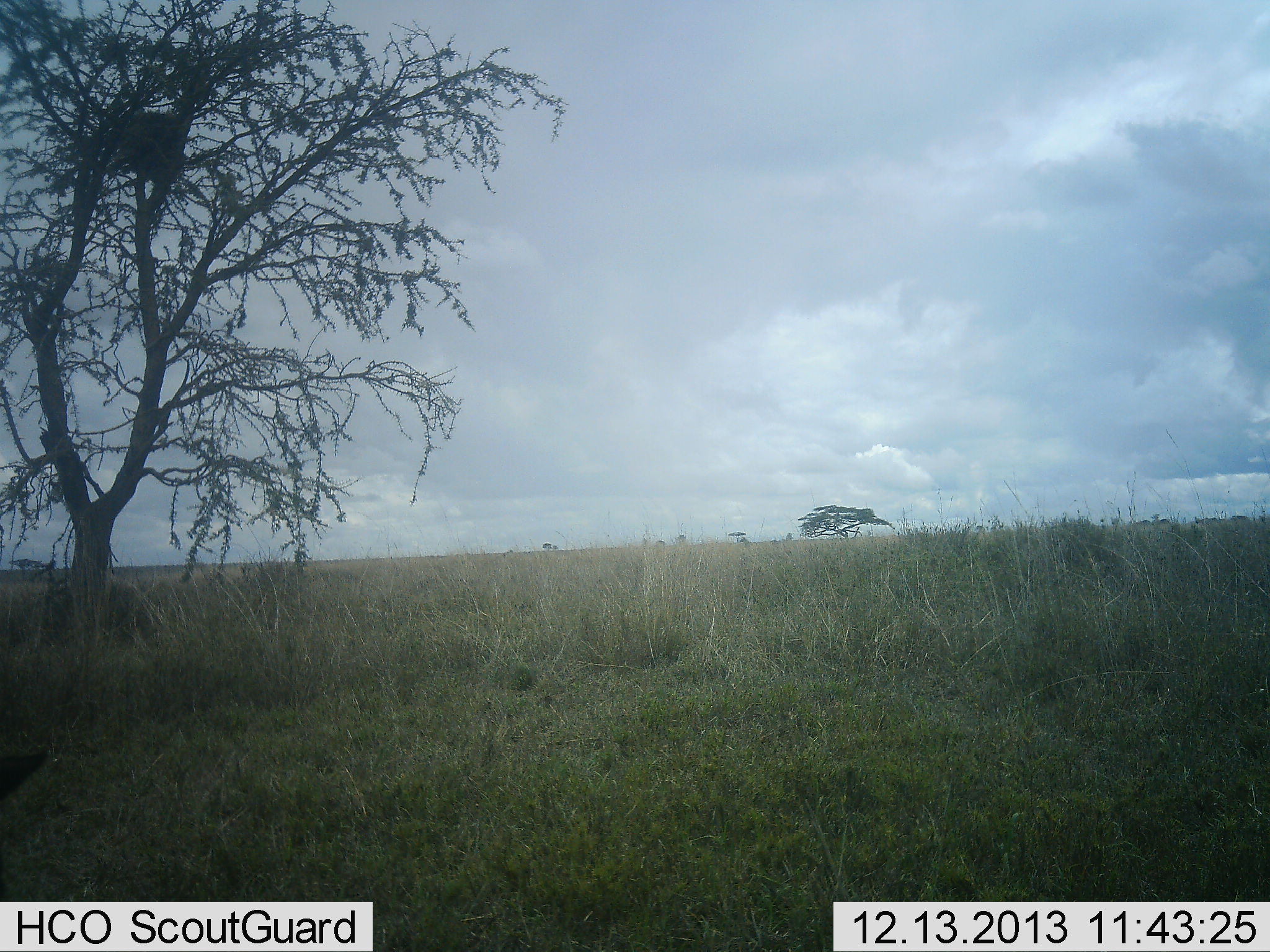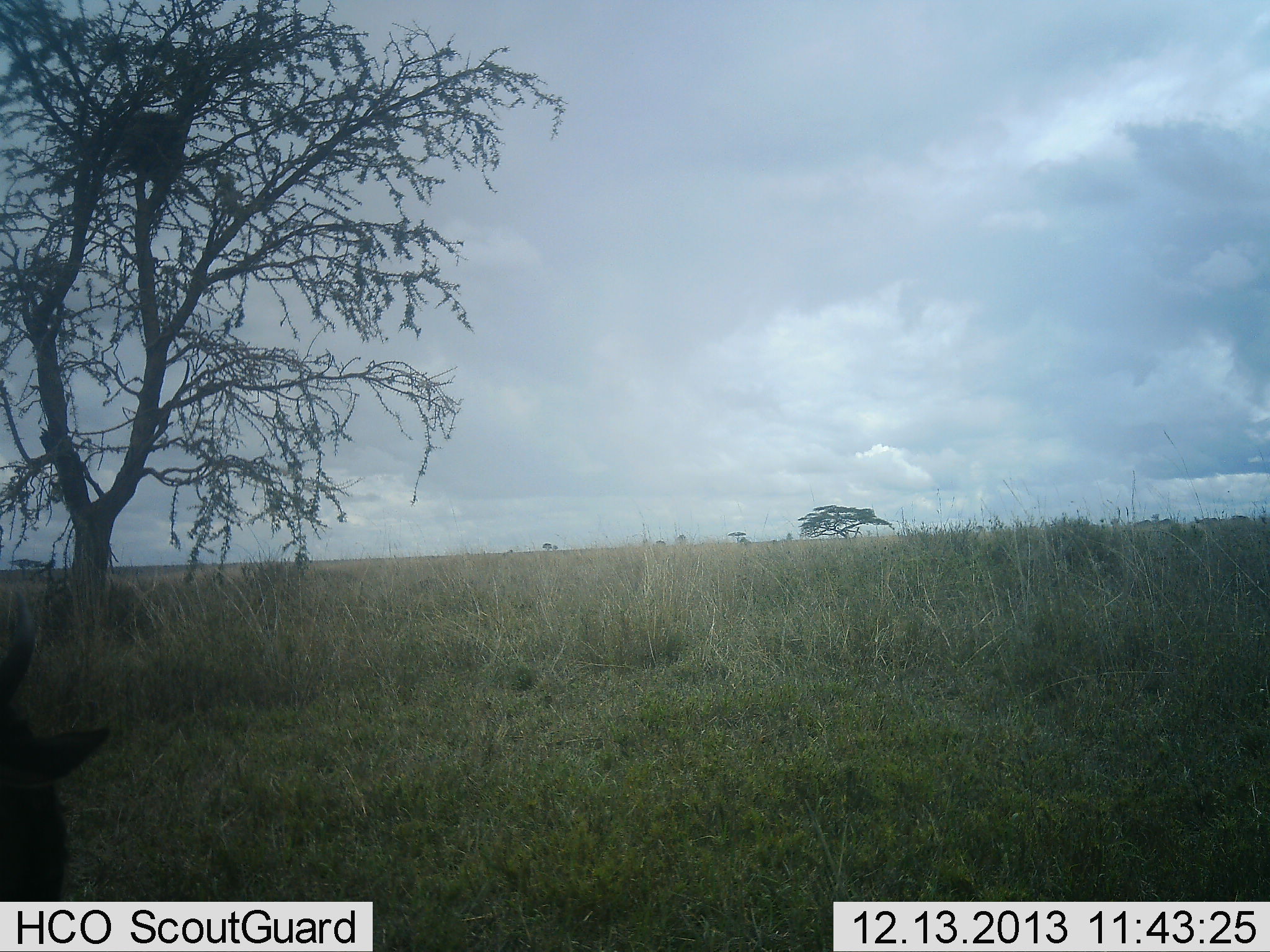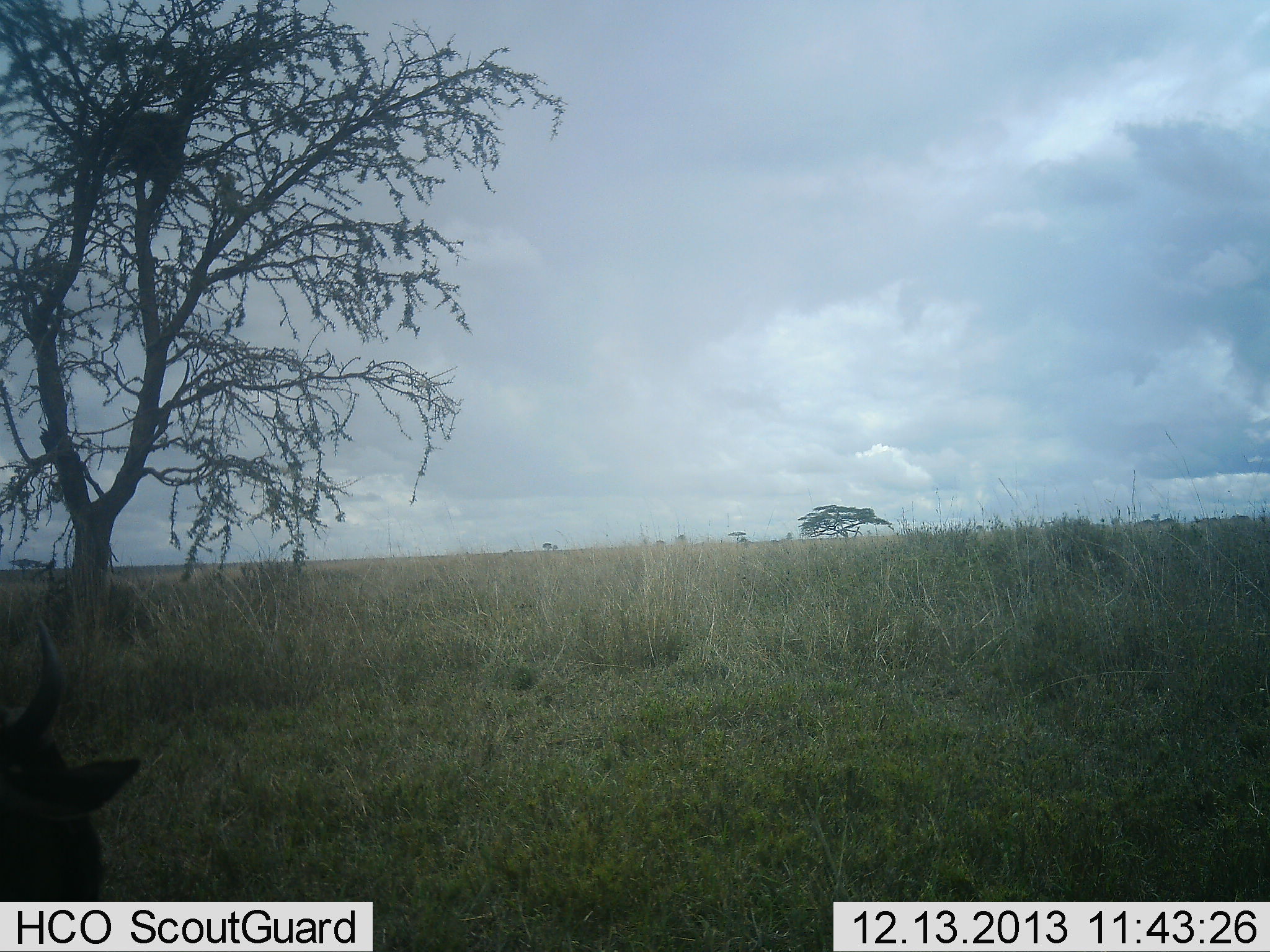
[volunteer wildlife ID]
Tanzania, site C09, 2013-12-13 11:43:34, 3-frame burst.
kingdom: Animalia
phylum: Chordata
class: Mammalia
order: Artiodactyla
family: Bovidae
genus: Connochaetes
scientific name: Connochaetes taurinus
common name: blue wildebeest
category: wildebeest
Wildebeest (blue wildebeest) (Connochaetes taurinus), count 1. Behavior (volunteer vote fractions): standing 50%, resting 10%, moving 10%, interacting 0%. Young present (vote fraction): 0%. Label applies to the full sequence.